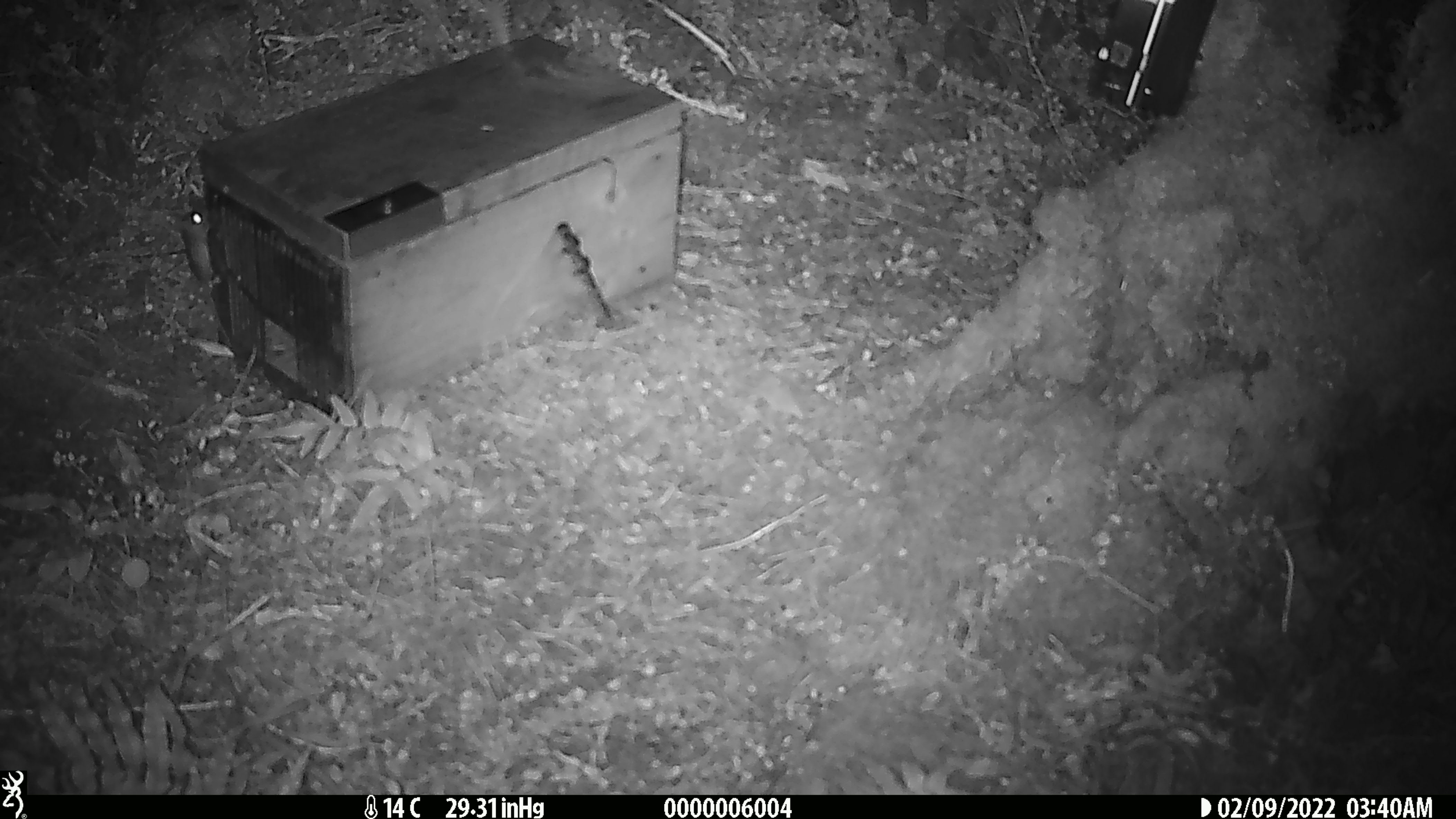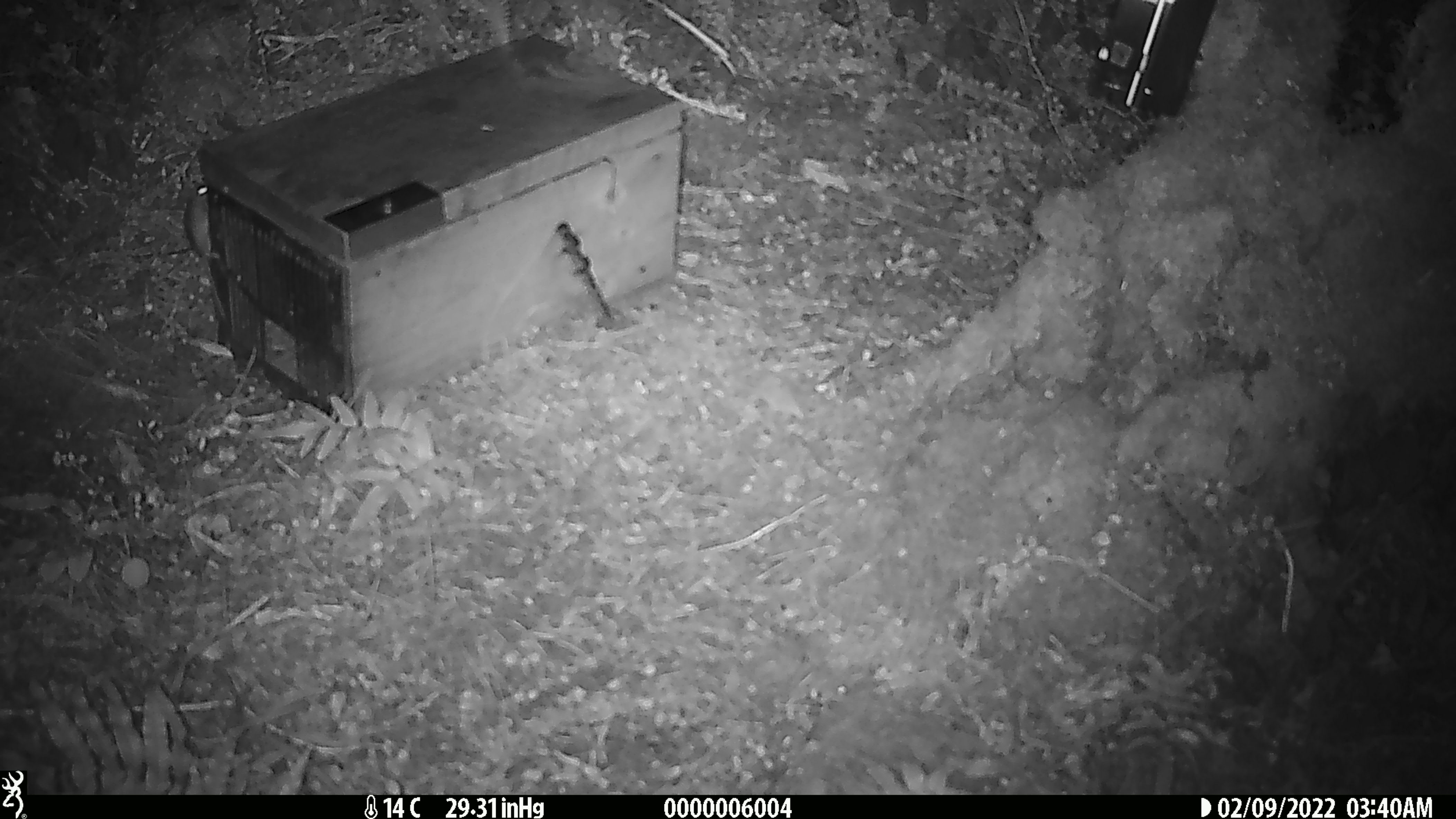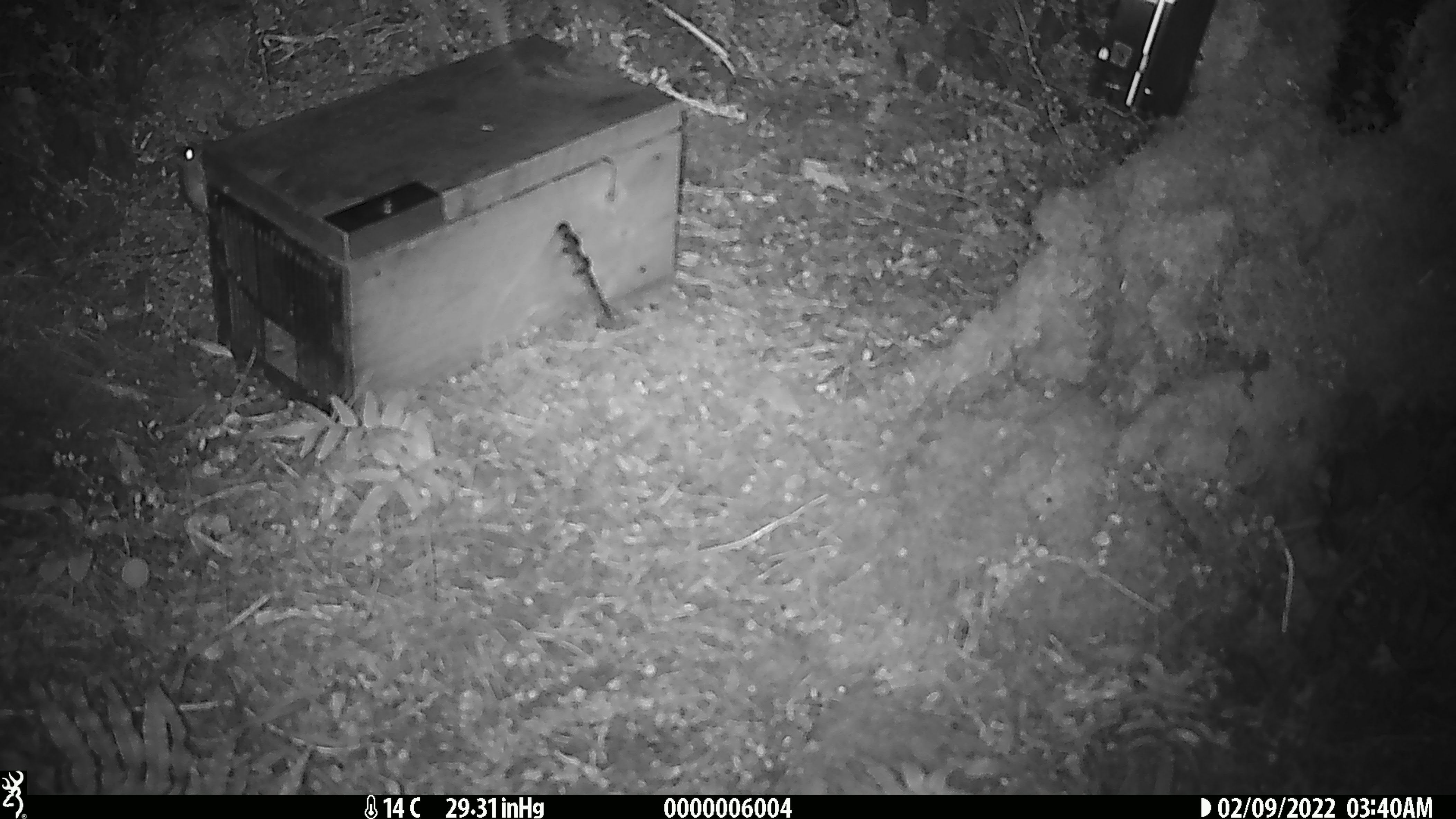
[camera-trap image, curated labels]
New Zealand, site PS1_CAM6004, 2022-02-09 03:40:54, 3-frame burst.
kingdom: Animalia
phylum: Chordata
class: Mammalia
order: Rodentia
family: Muridae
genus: Mus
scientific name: Mus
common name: mouse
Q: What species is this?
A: Mouse (Mus).